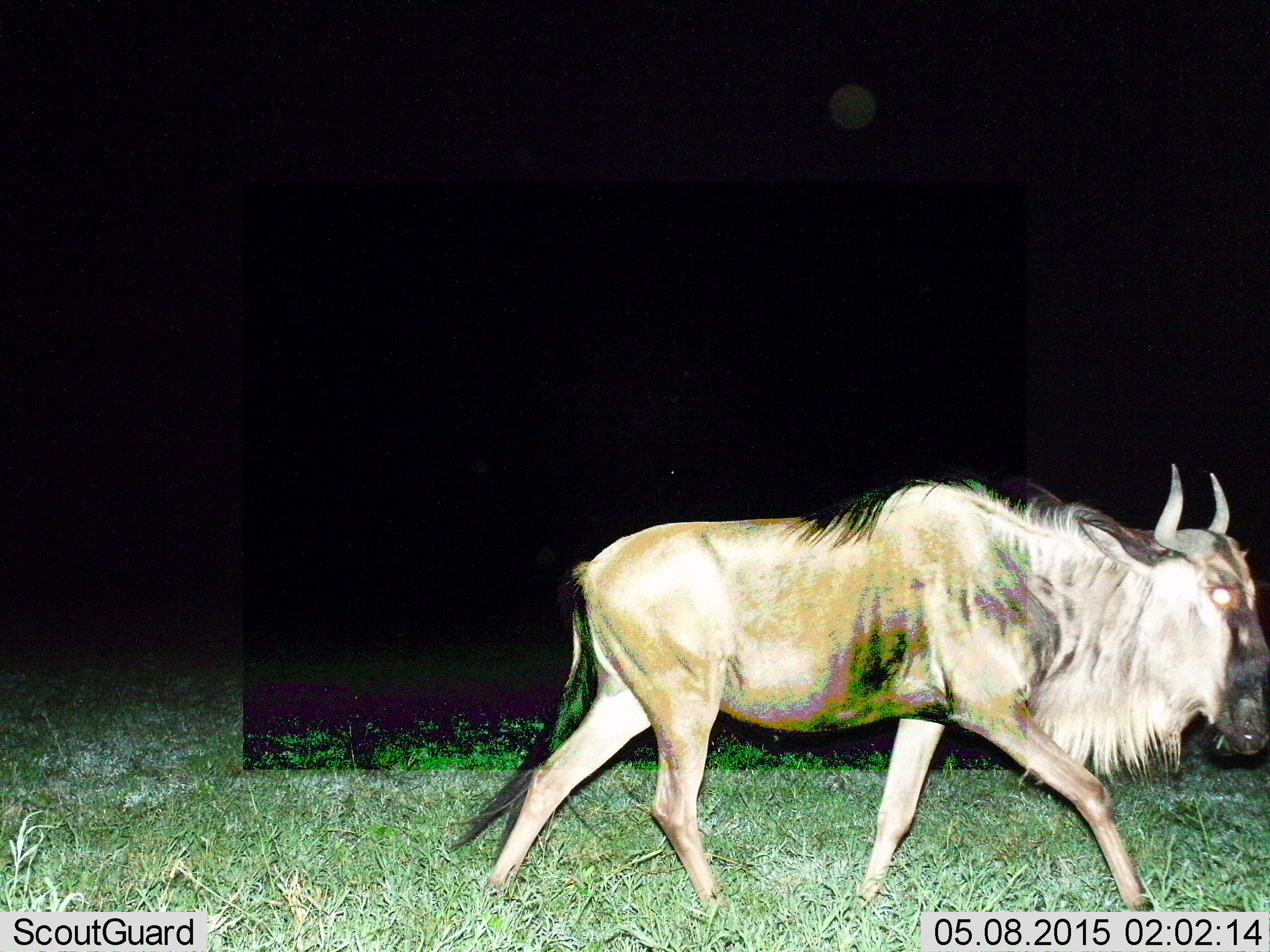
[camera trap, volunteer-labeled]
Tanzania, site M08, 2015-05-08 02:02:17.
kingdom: Animalia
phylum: Chordata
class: Mammalia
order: Artiodactyla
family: Bovidae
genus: Connochaetes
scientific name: Connochaetes taurinus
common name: blue wildebeest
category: wildebeest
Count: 1.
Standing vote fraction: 20%.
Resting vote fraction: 0%.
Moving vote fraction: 80%.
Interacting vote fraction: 0%.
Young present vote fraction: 0%.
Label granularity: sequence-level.